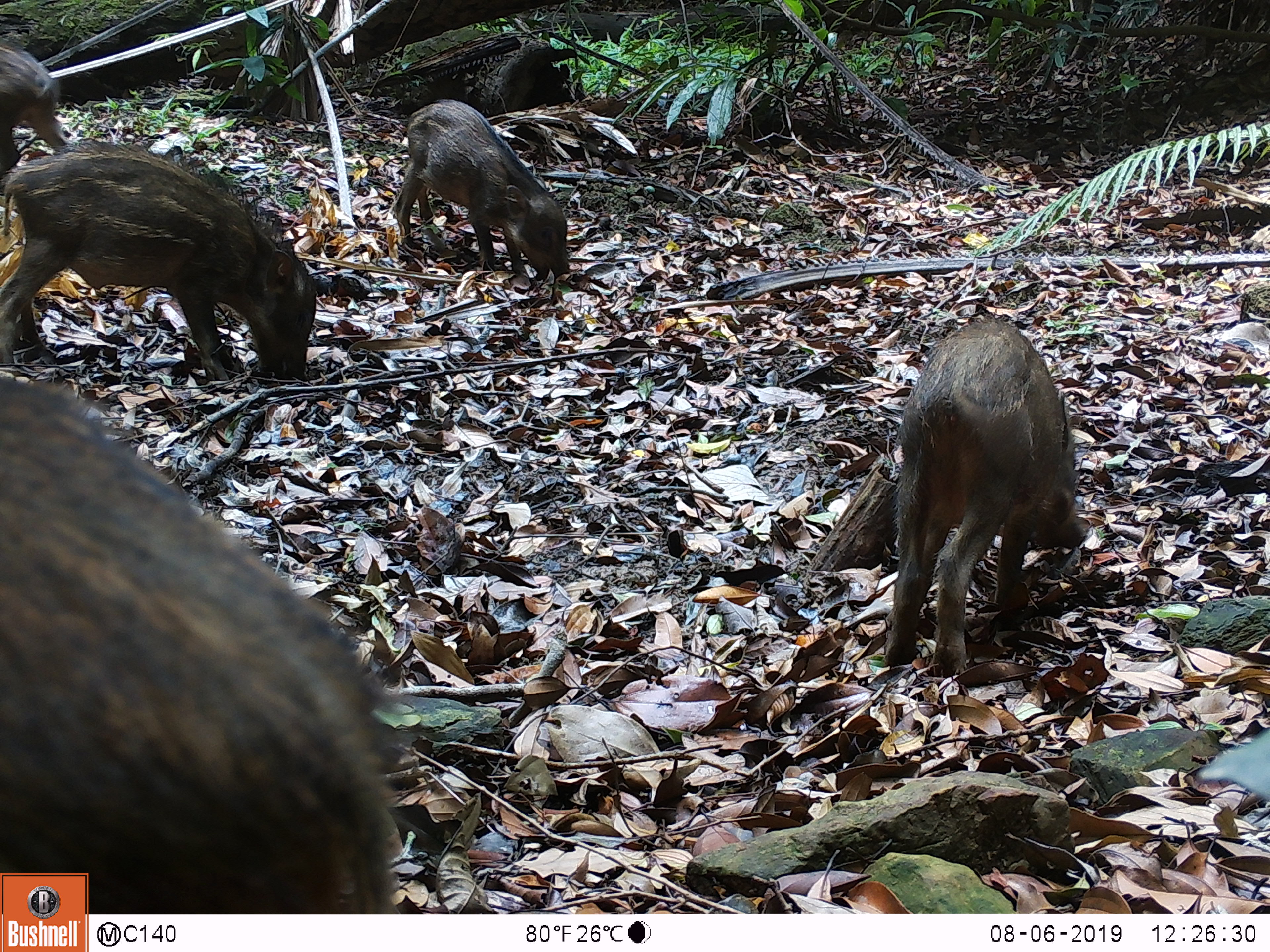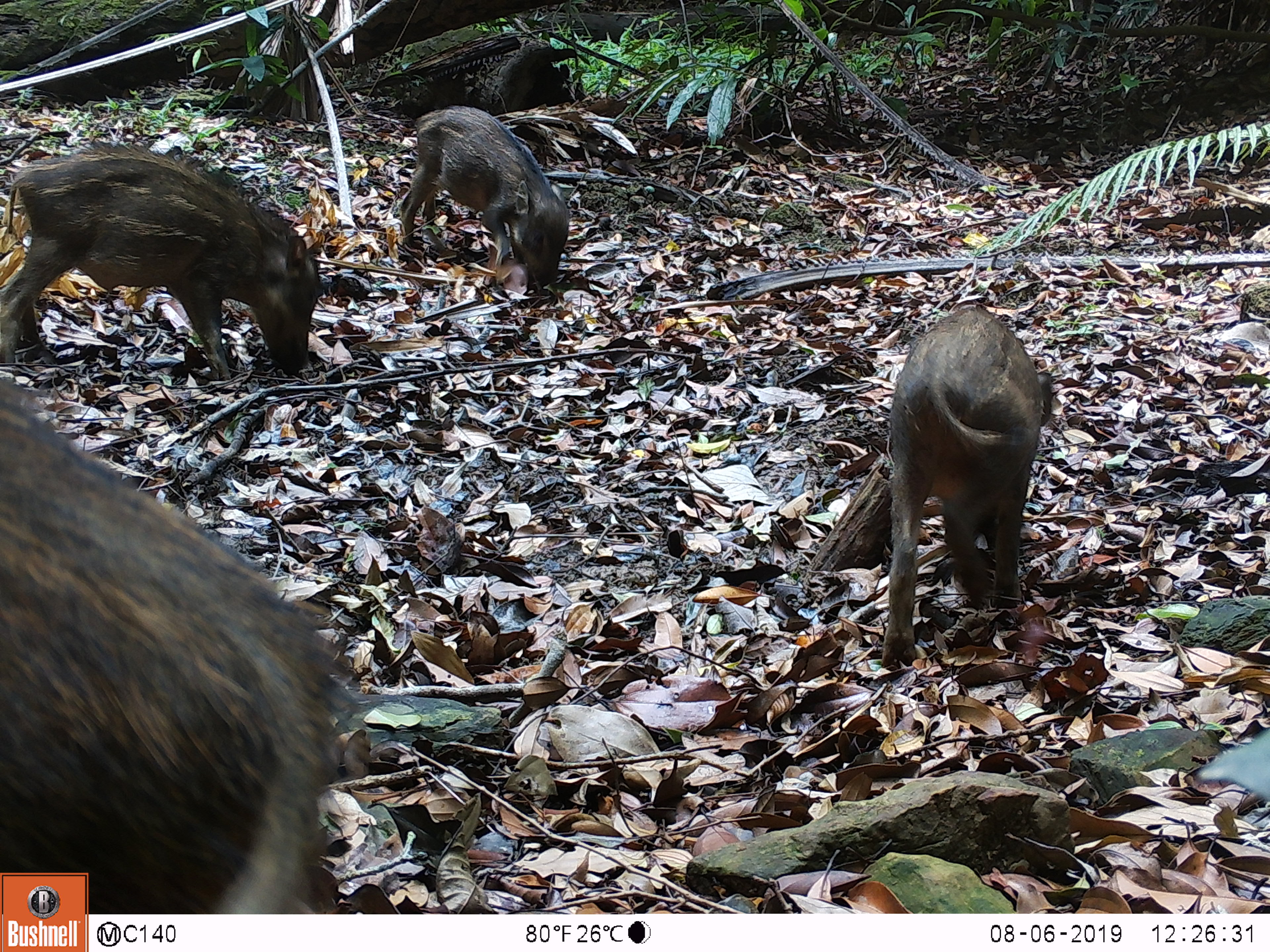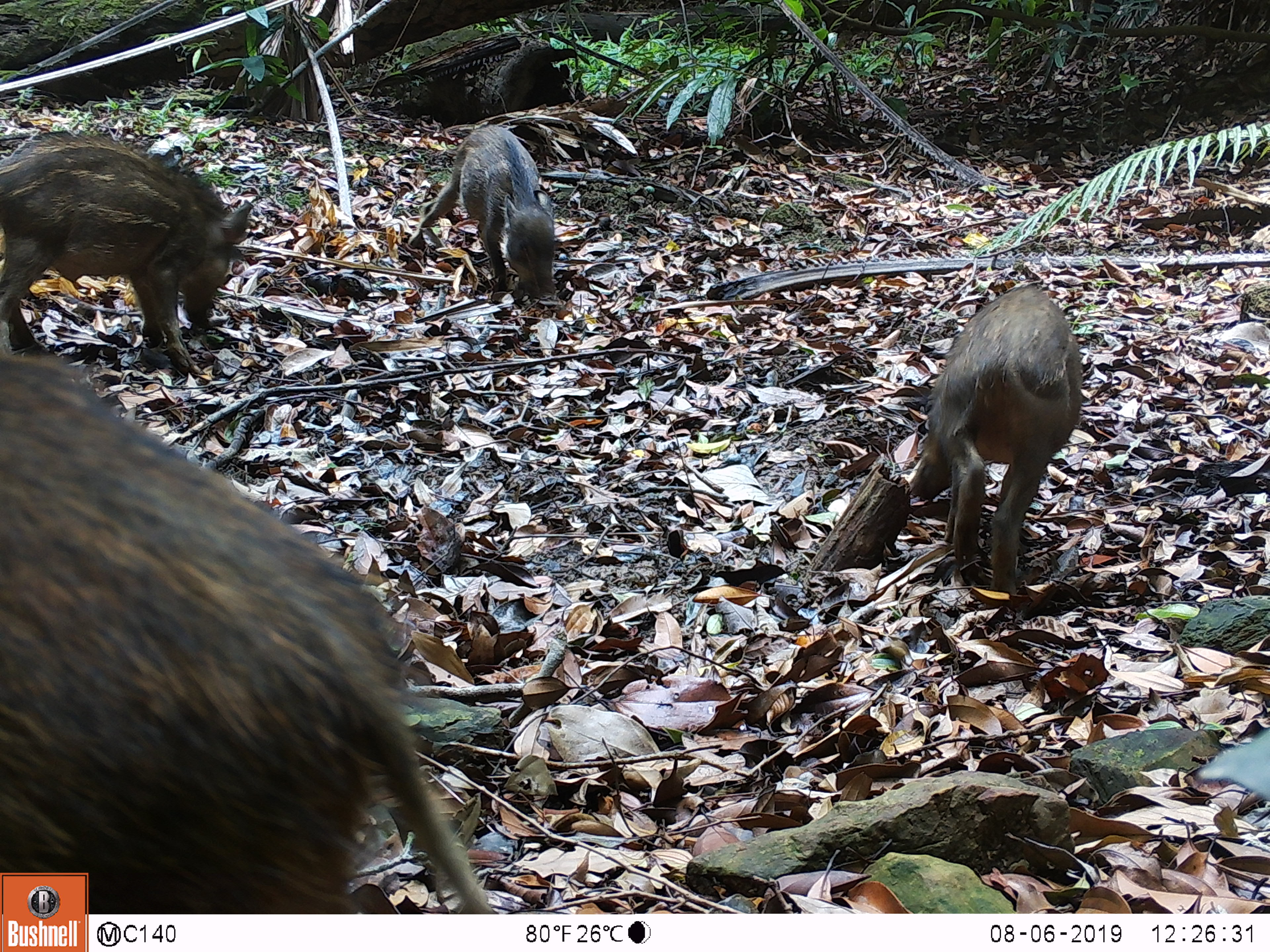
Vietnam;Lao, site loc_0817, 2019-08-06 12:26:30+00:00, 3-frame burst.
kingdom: Animalia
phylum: Chordata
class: Mammalia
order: Artiodactyla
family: Suidae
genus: Sus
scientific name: Sus scrofa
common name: eurasian wild pig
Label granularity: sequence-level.